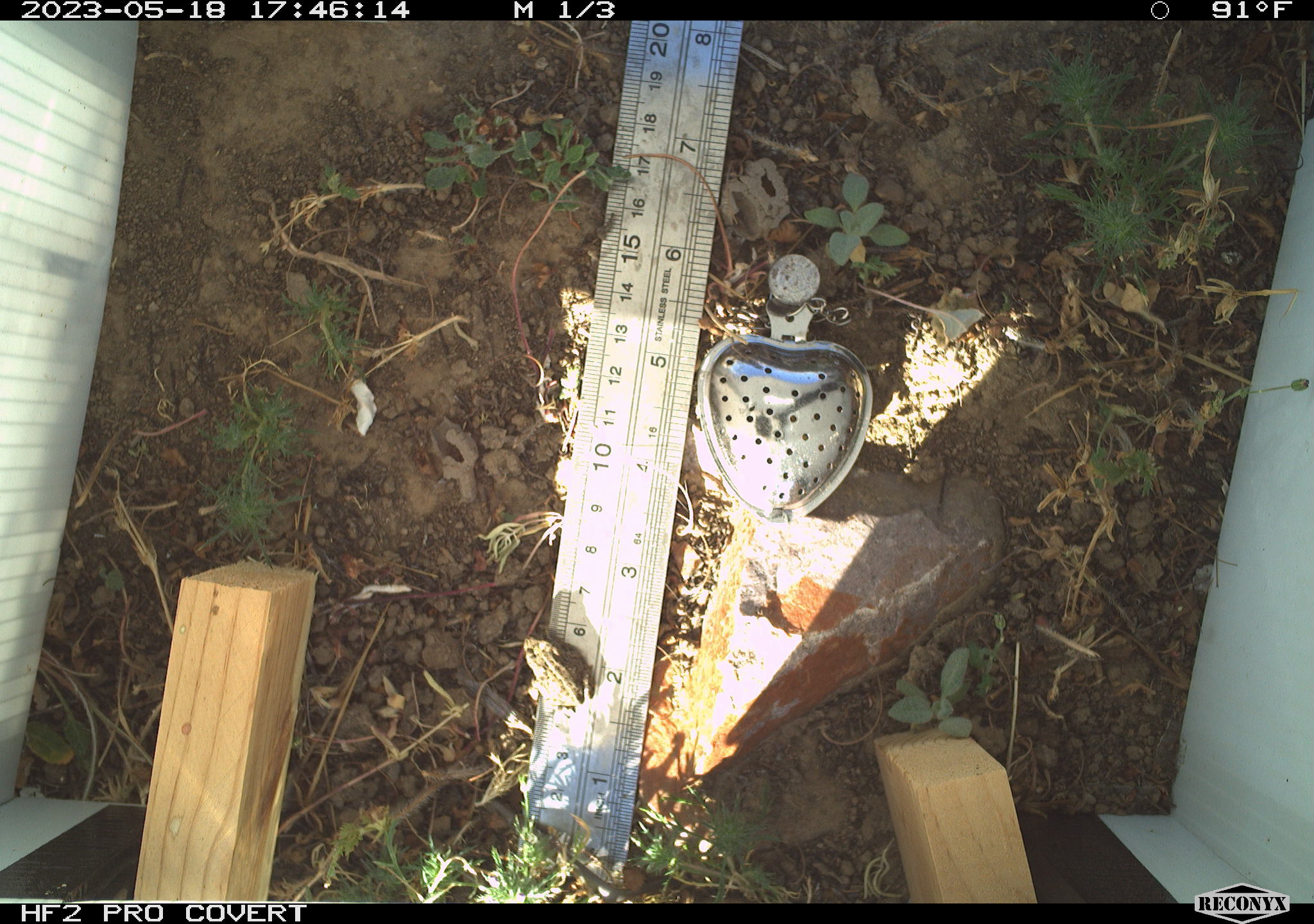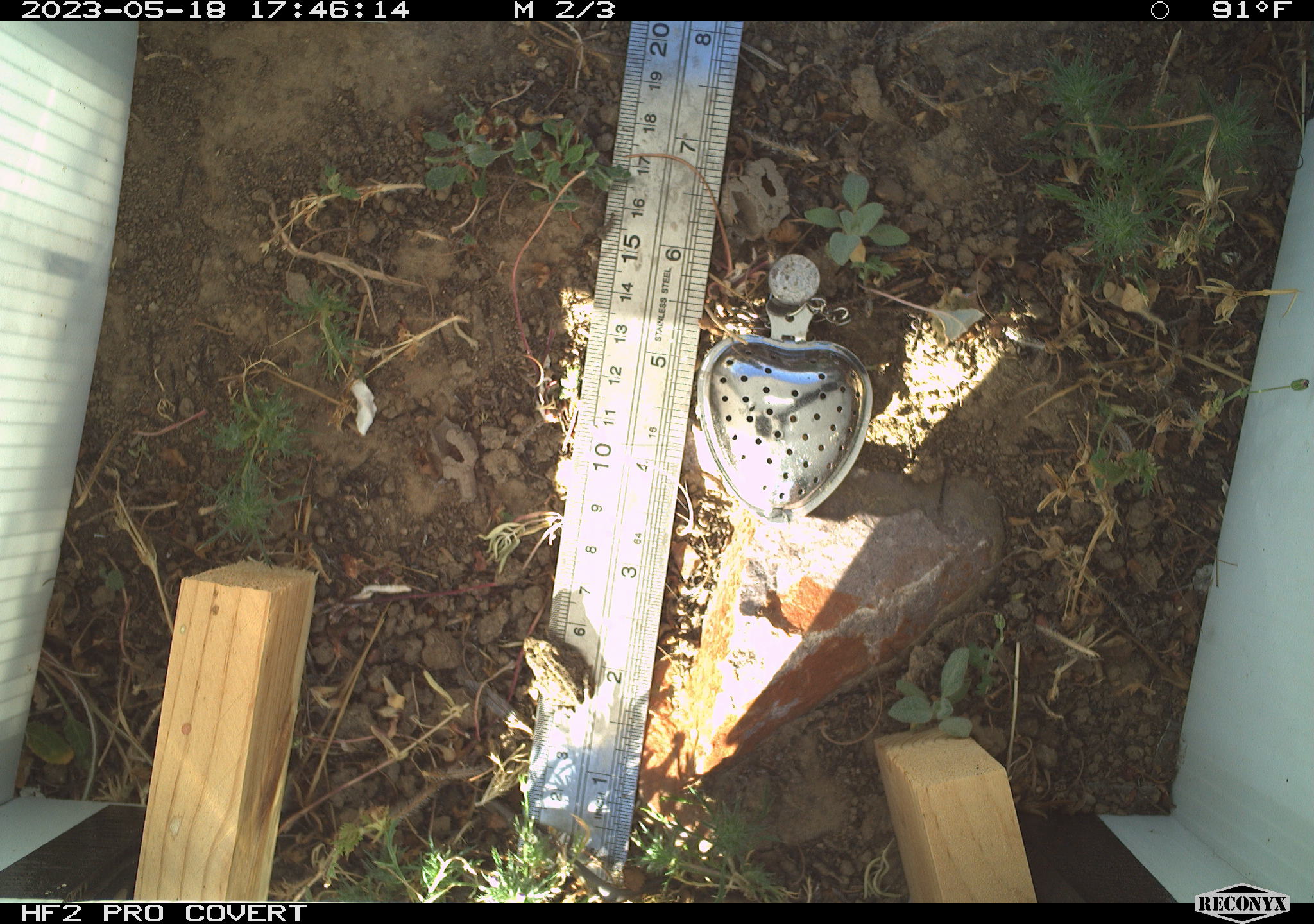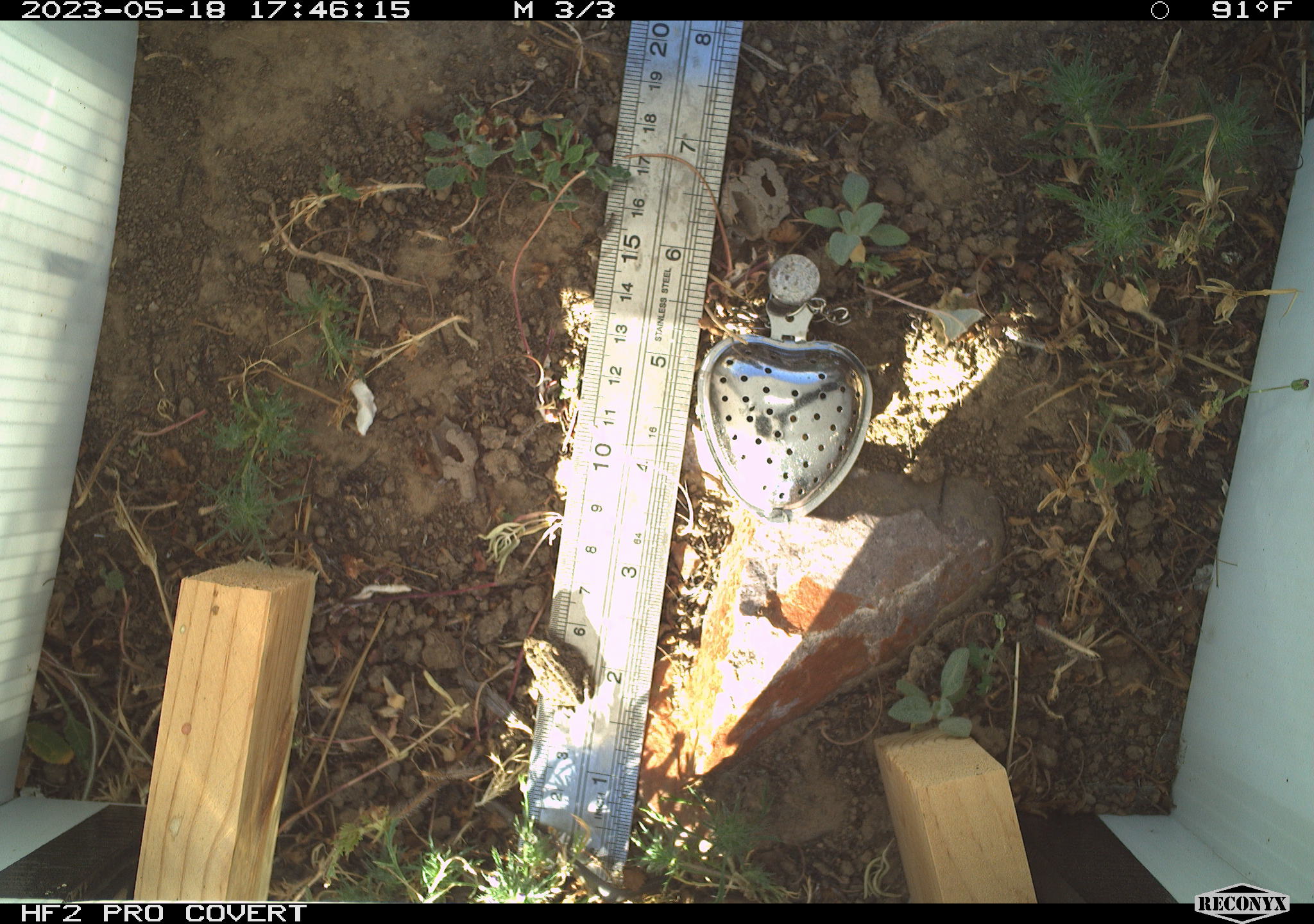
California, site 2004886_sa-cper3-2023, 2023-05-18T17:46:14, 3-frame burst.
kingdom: Animalia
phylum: Chordata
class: Amphibia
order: Anura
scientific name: Anura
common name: frogs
Frogs (Anura).